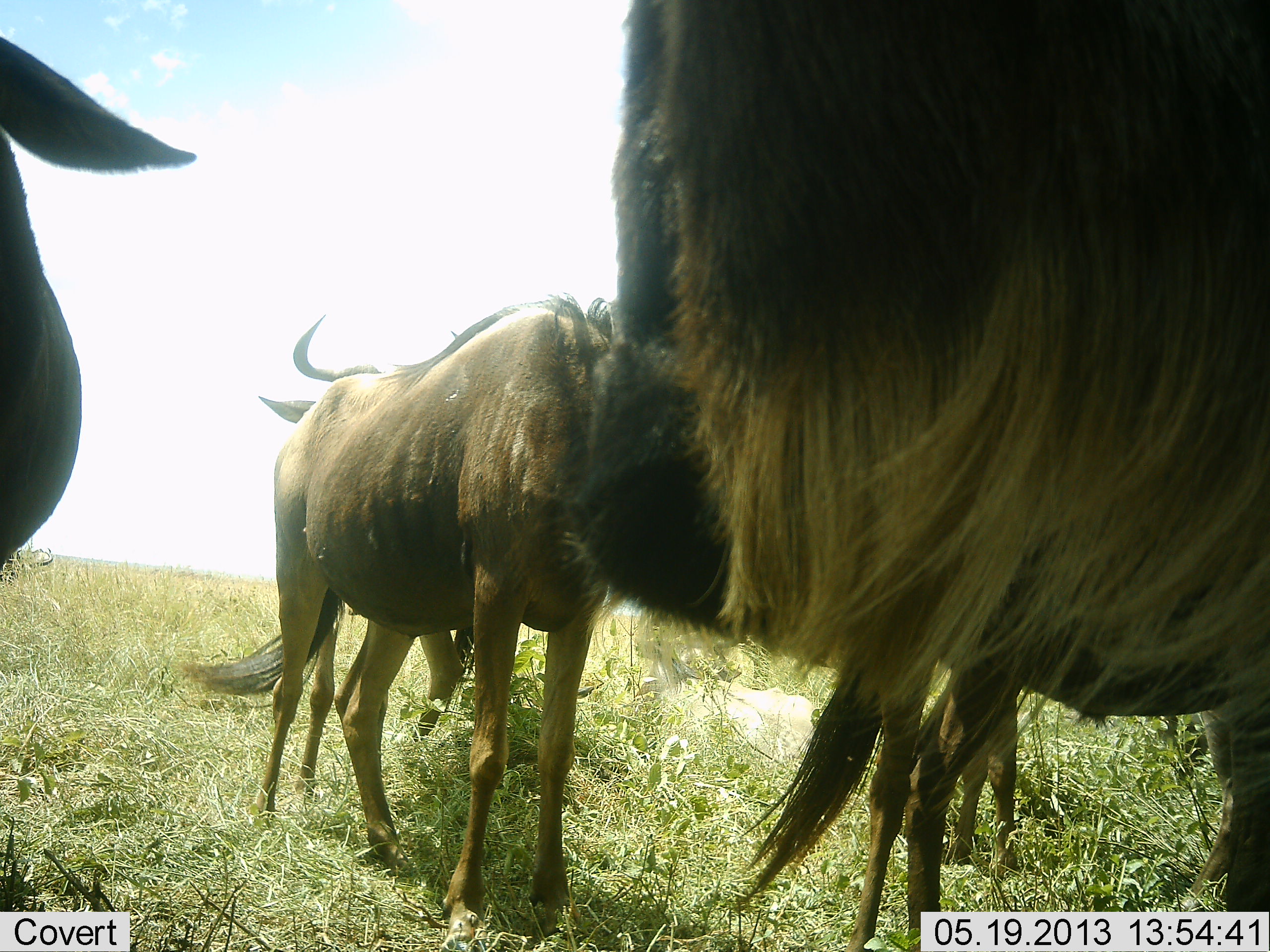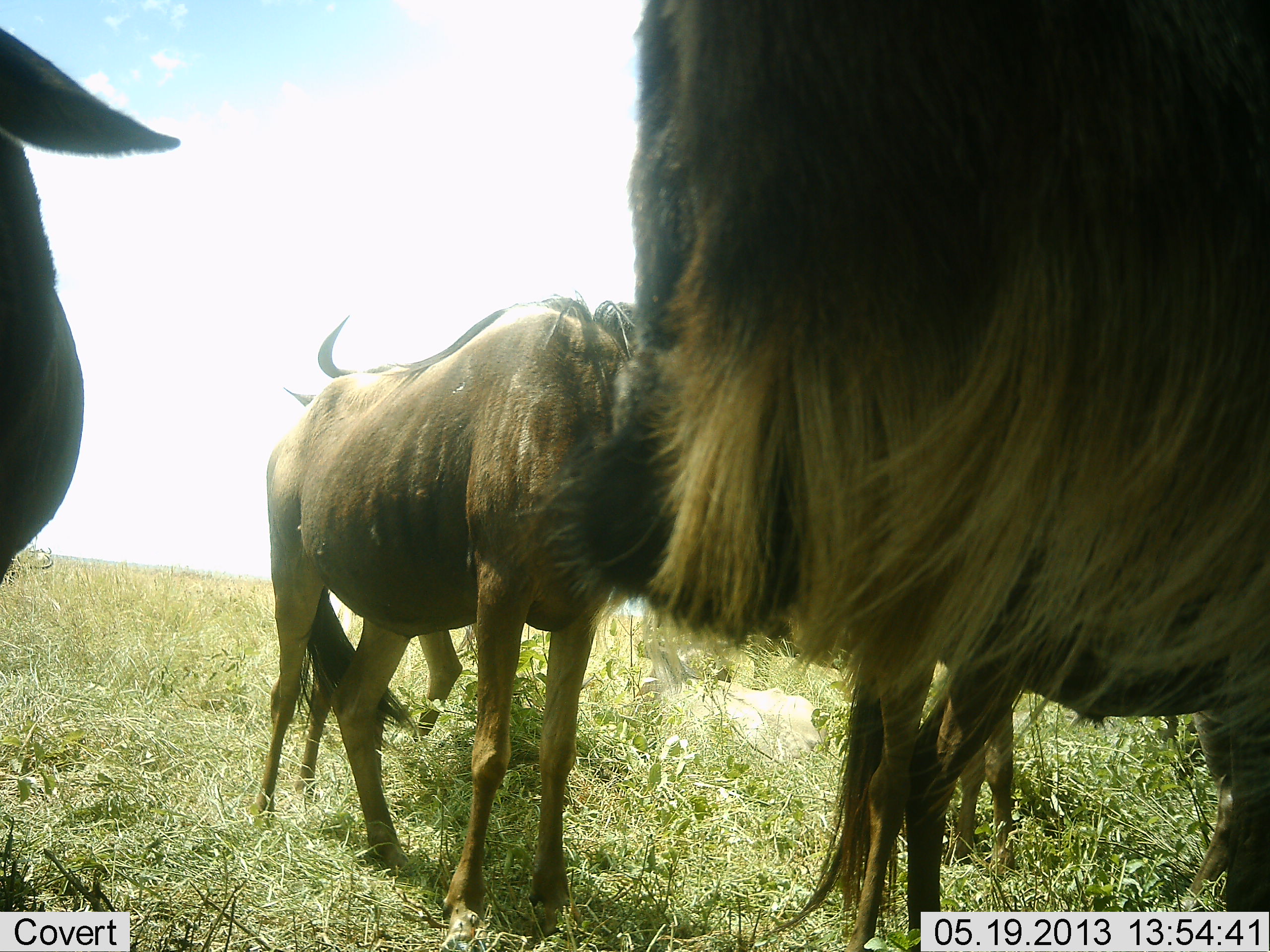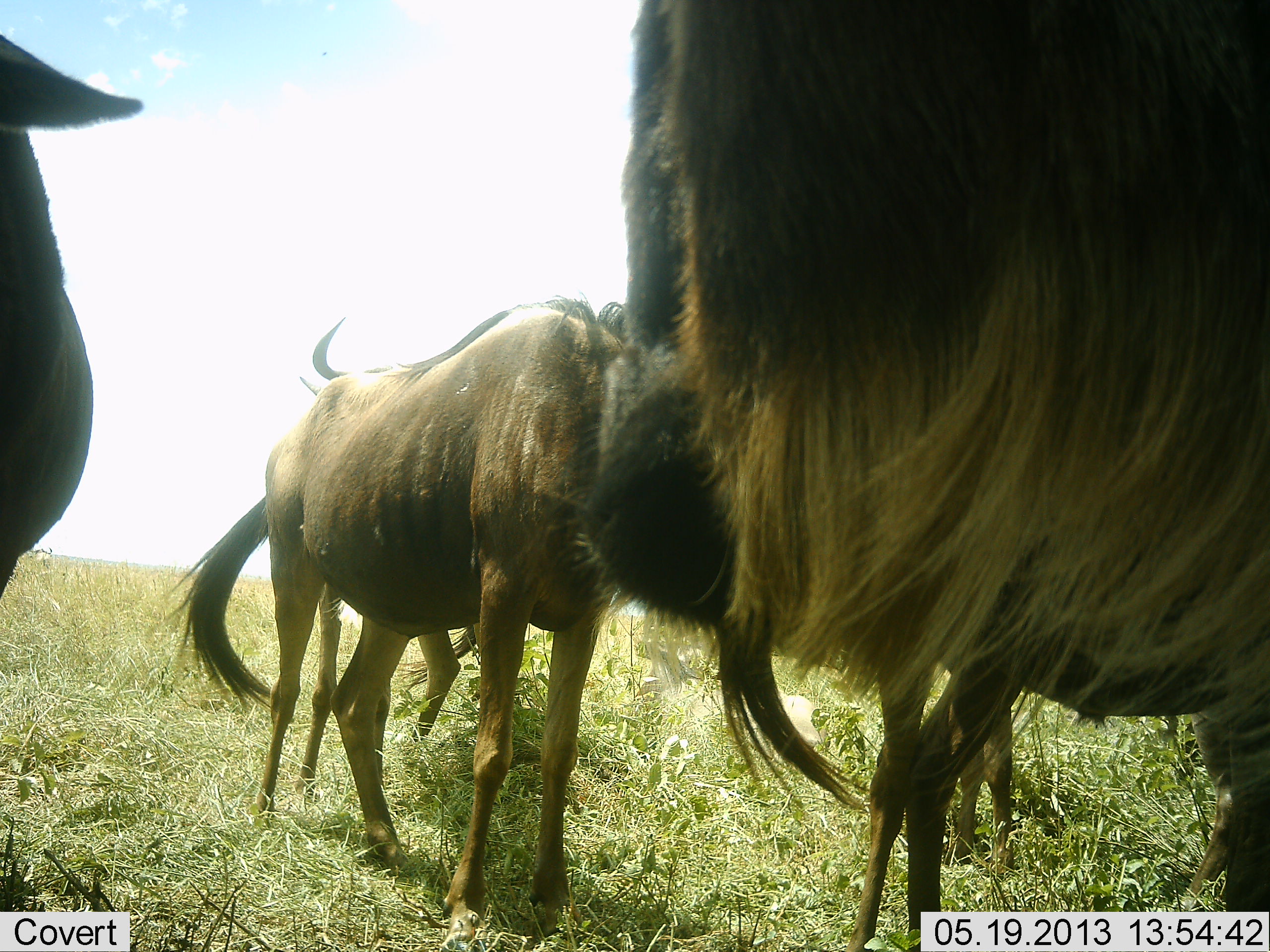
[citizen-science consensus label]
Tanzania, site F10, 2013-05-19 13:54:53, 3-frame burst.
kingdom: Animalia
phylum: Chordata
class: Mammalia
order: Artiodactyla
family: Bovidae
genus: Connochaetes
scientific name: Connochaetes taurinus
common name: blue wildebeest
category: wildebeest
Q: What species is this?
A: Wildebeest (blue wildebeest) (Connochaetes taurinus).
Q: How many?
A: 5.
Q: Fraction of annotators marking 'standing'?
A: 89%.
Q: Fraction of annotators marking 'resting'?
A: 0%.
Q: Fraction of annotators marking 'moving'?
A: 0%.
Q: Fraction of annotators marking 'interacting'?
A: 6%.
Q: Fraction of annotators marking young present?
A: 6%.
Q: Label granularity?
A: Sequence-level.